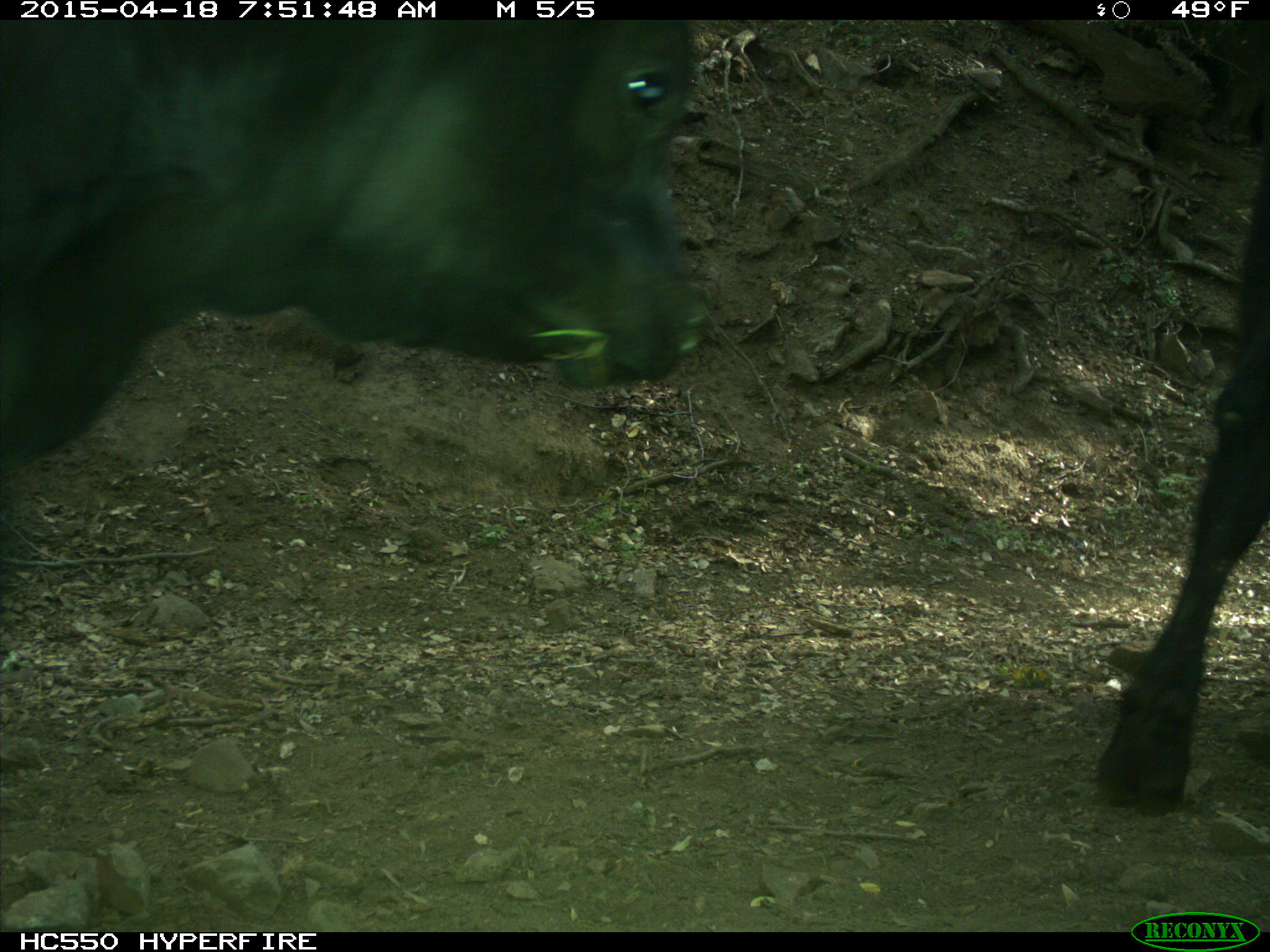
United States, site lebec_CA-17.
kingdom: Animalia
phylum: Chordata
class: Mammalia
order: Artiodactyla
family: Bovidae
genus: Bos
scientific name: Bos taurus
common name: domestic cow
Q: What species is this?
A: Bos taurus (domestic cow).